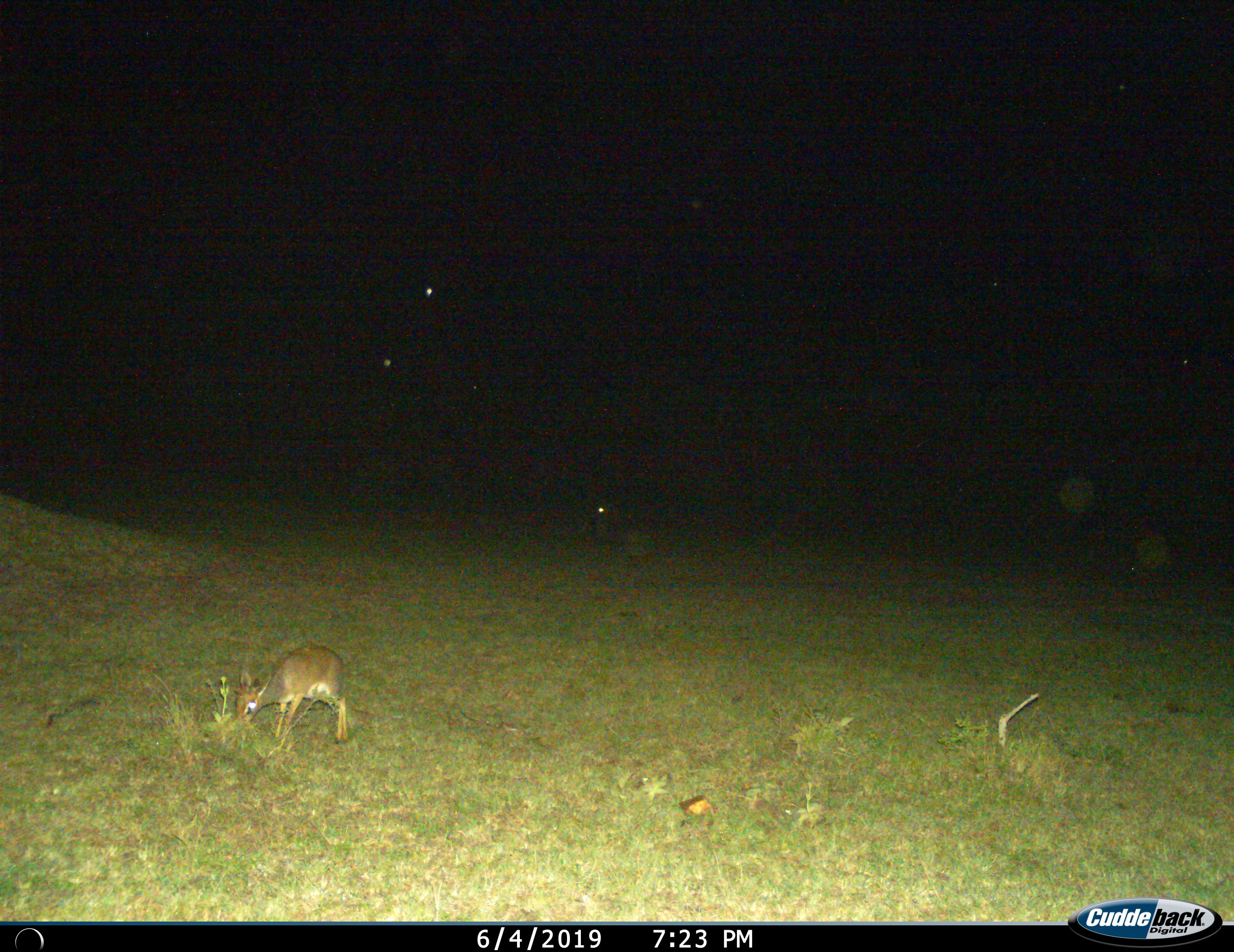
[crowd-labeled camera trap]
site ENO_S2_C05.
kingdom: Animalia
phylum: Chordata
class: Mammalia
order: Artiodactyla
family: Bovidae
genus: Madoqua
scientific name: Madoqua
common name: dik-dik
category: dikdik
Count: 1.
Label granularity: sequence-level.